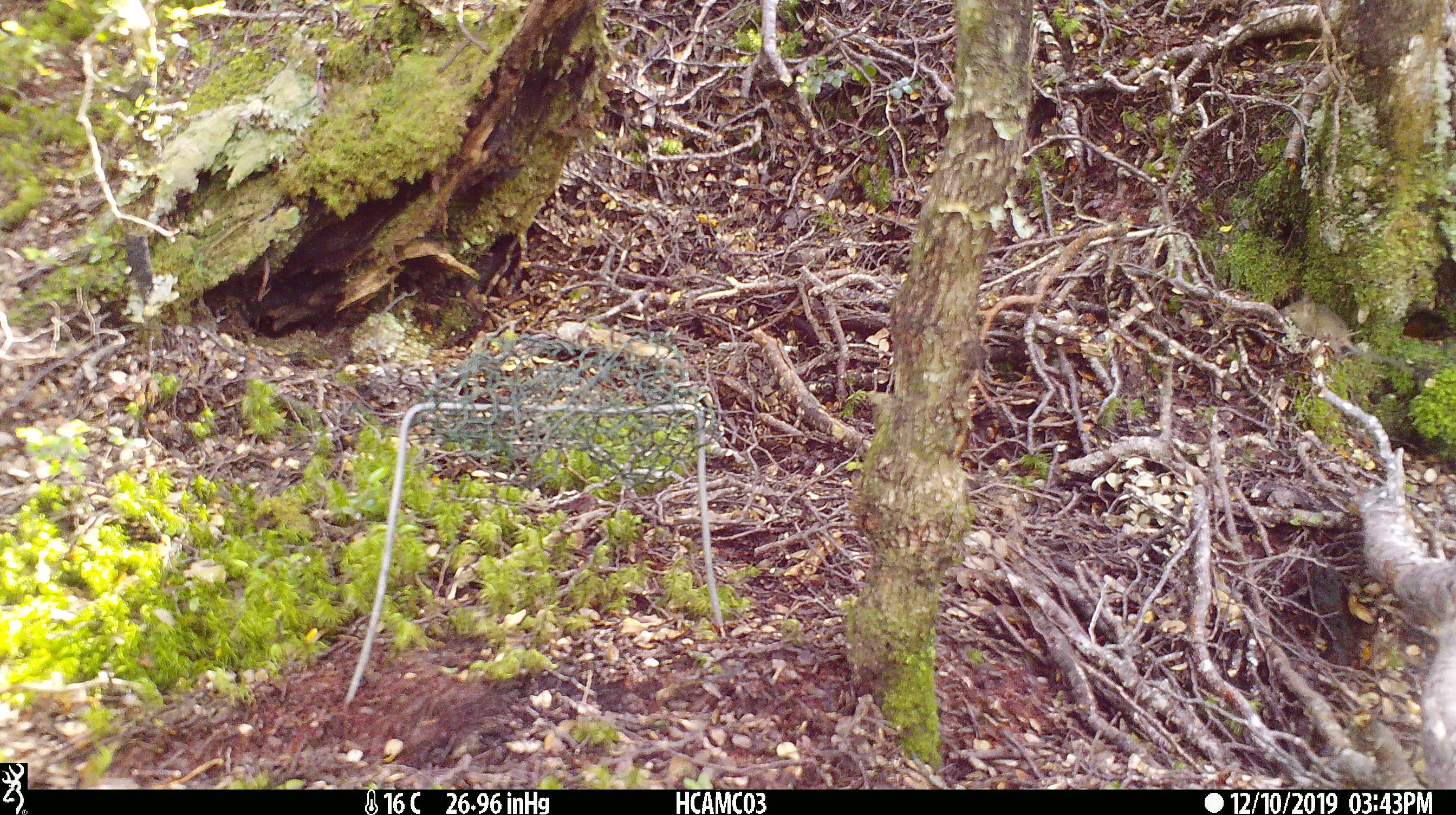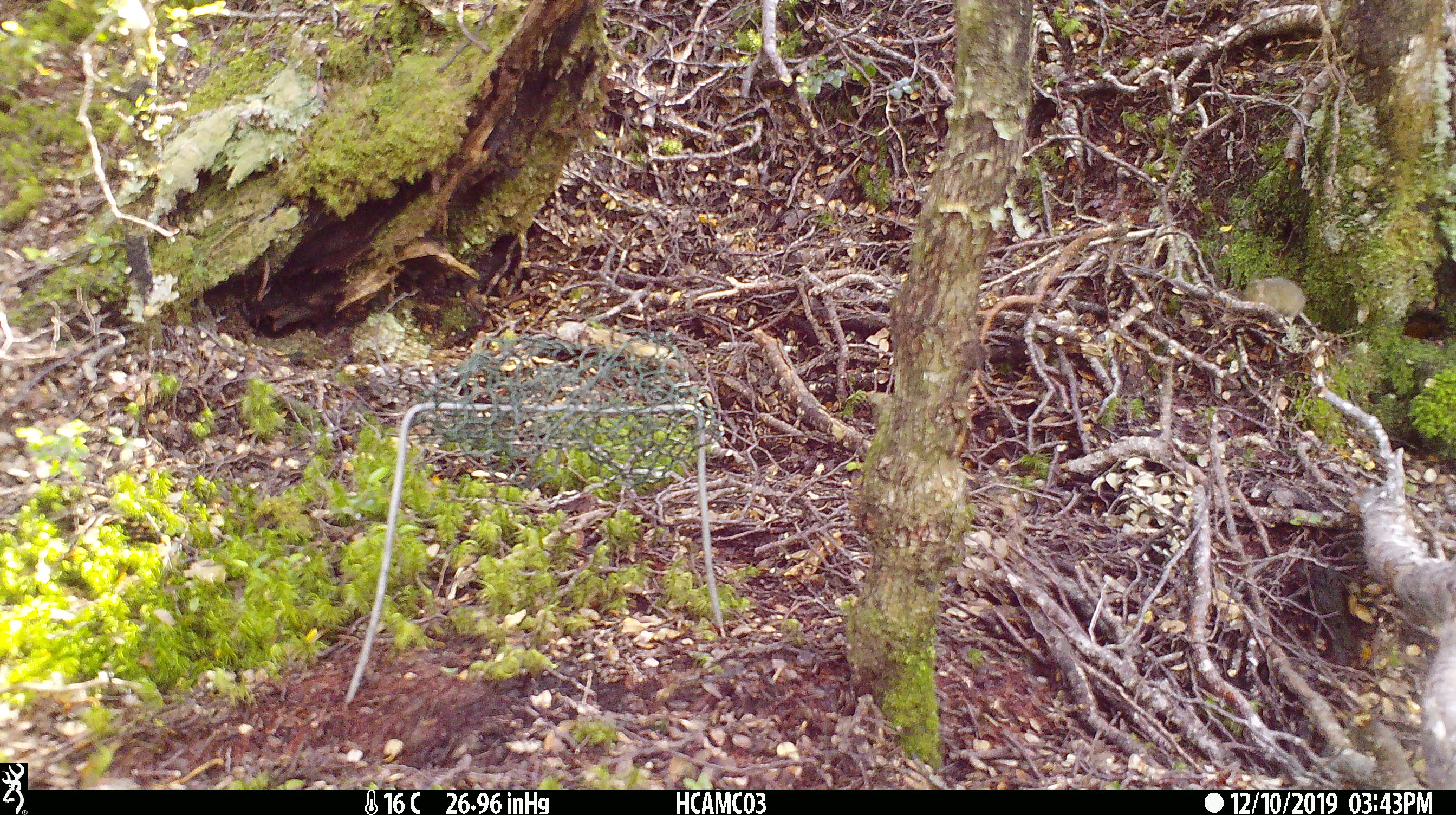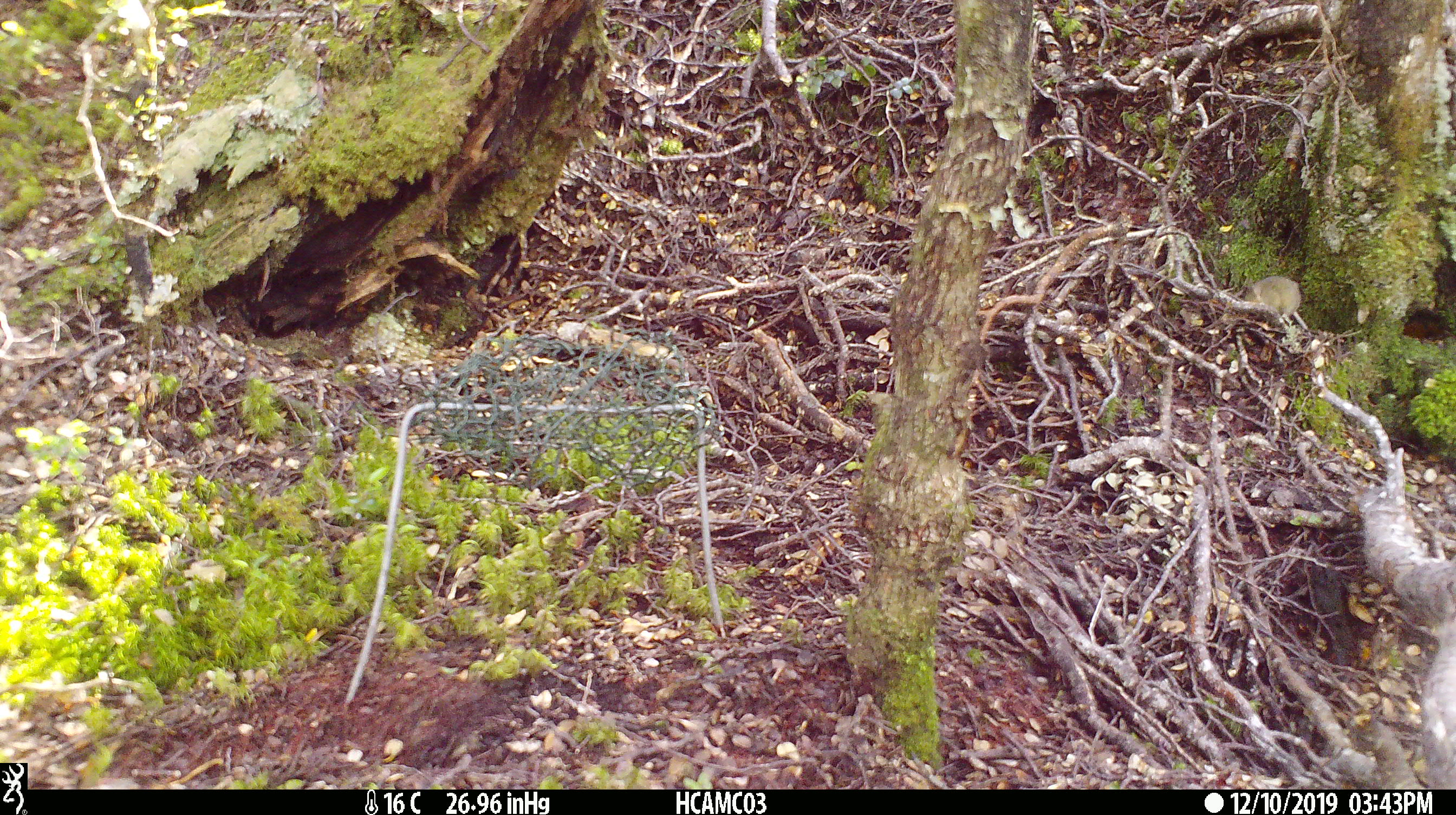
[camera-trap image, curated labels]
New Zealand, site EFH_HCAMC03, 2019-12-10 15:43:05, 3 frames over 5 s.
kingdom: Animalia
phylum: Chordata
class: Mammalia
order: Rodentia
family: Muridae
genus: Mus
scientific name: Mus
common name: mouse